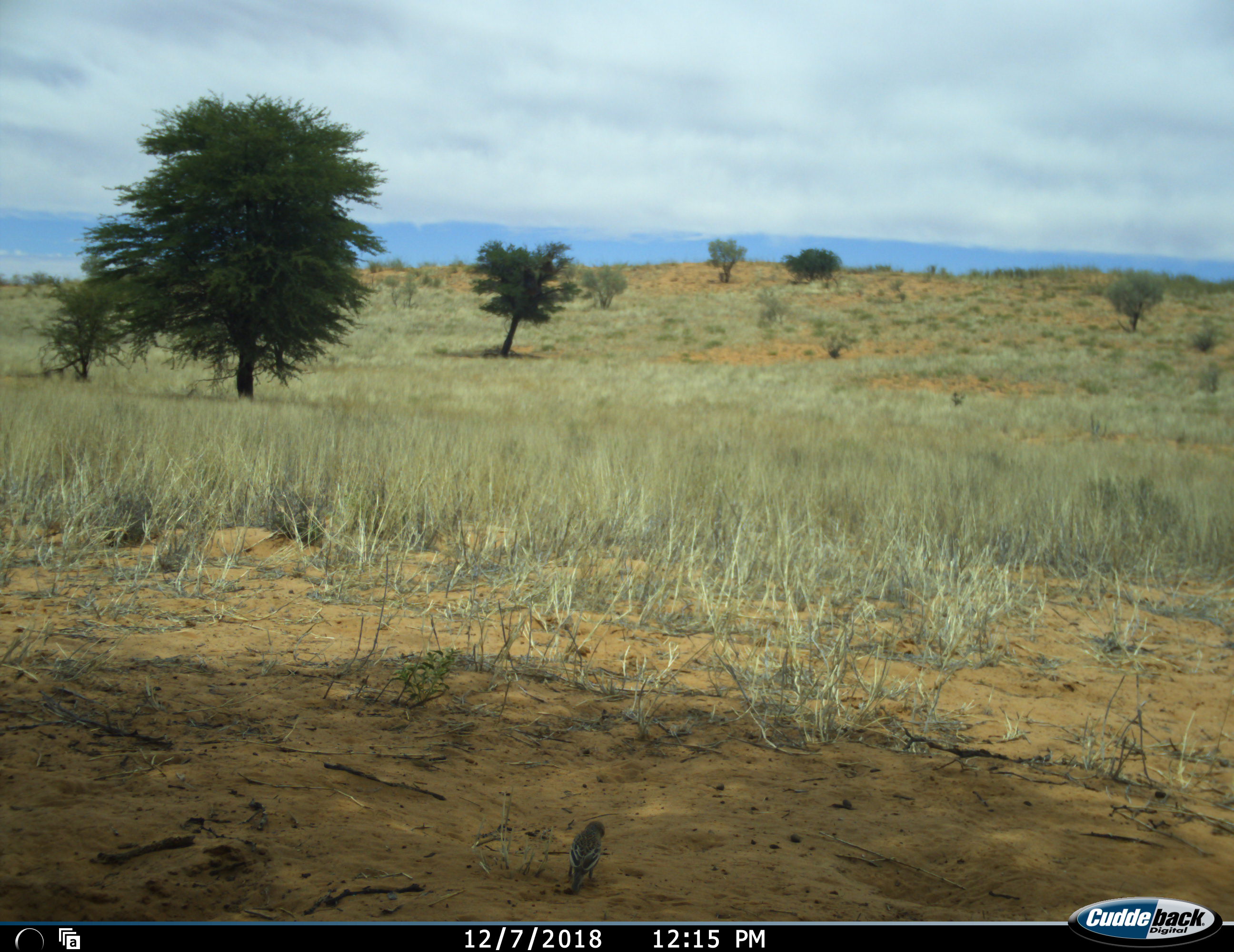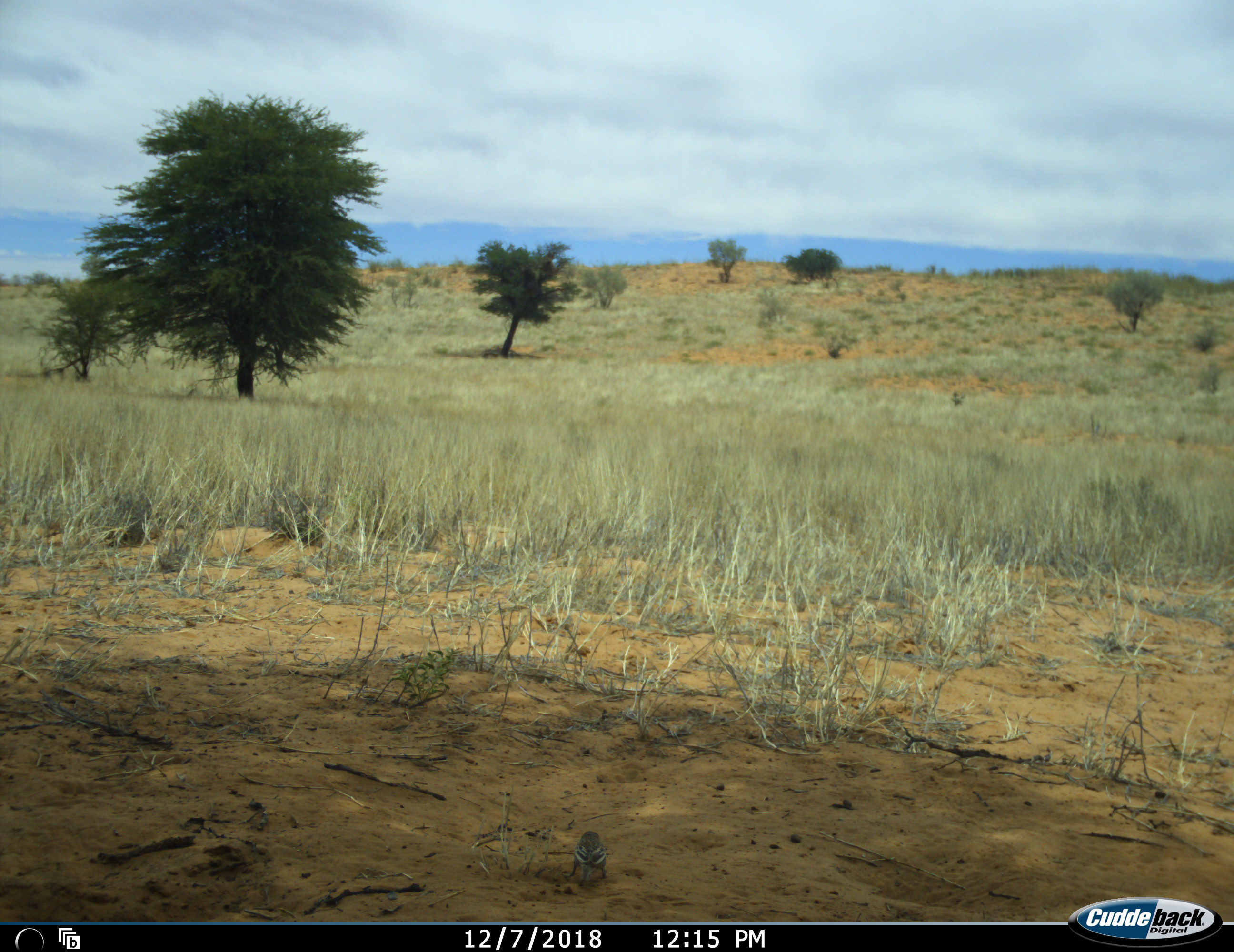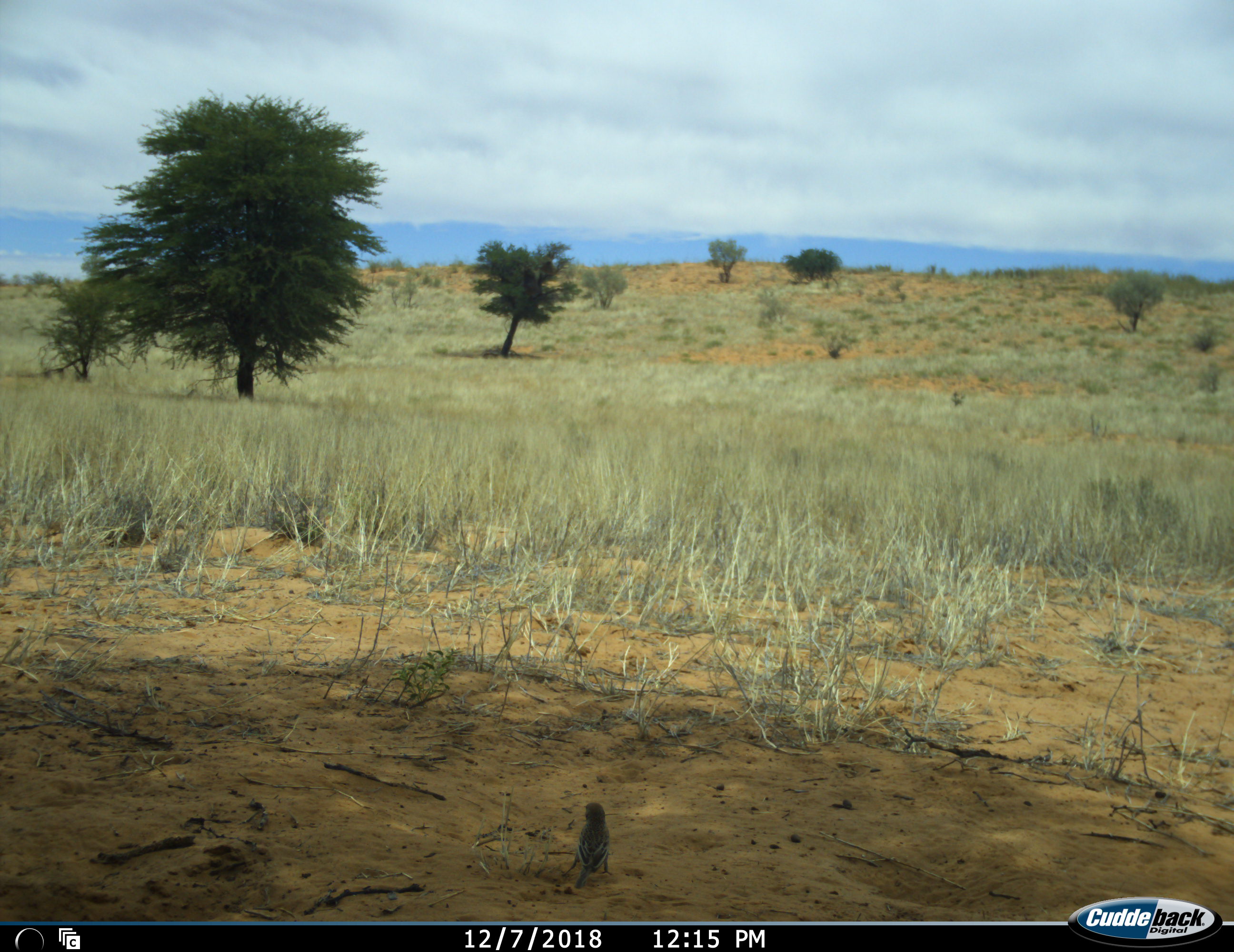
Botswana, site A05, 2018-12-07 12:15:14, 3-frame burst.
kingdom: Animalia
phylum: Chordata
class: Aves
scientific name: Aves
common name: bird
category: birdother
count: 1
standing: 70%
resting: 0%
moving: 30%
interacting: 0%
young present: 0%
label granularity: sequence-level